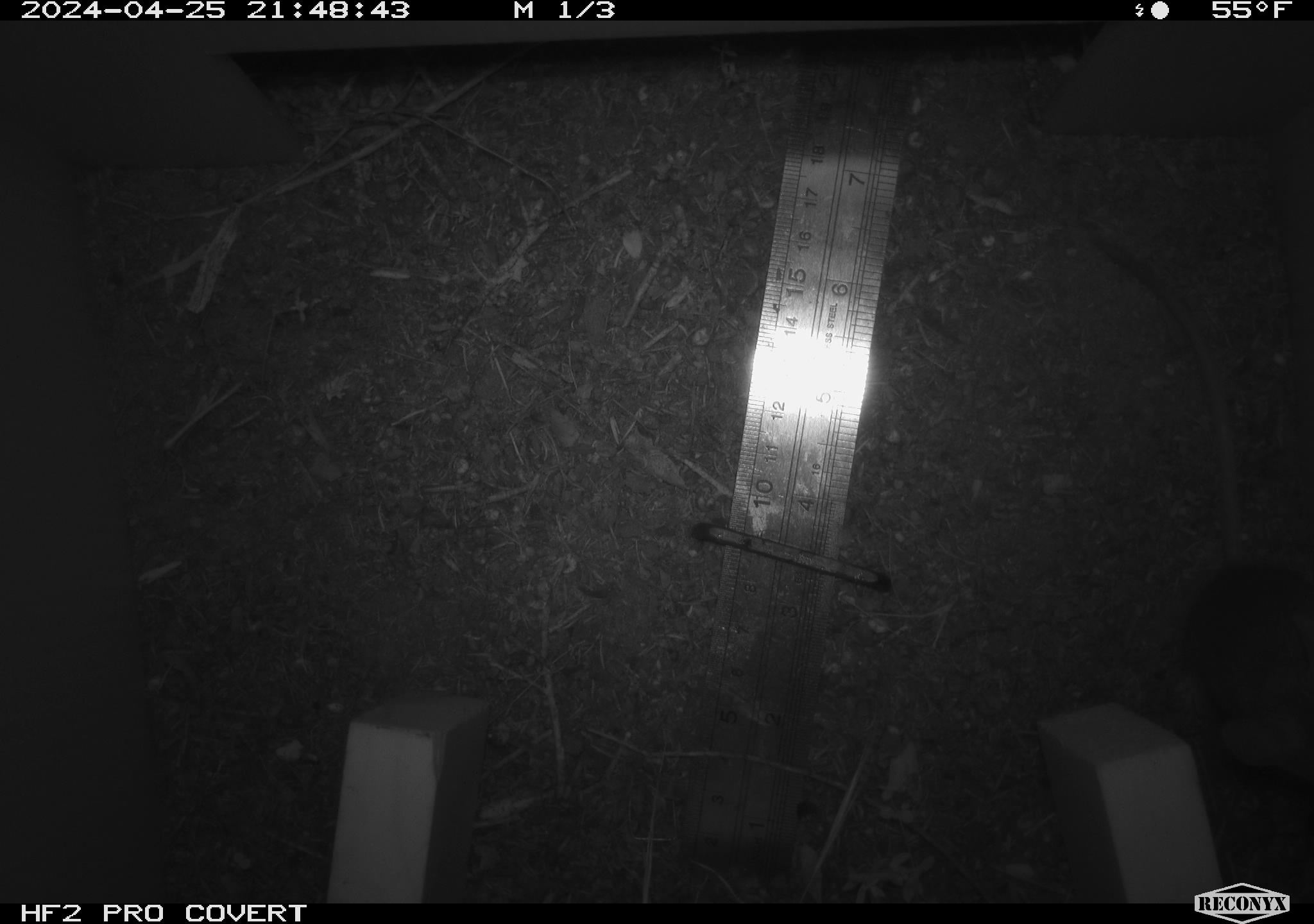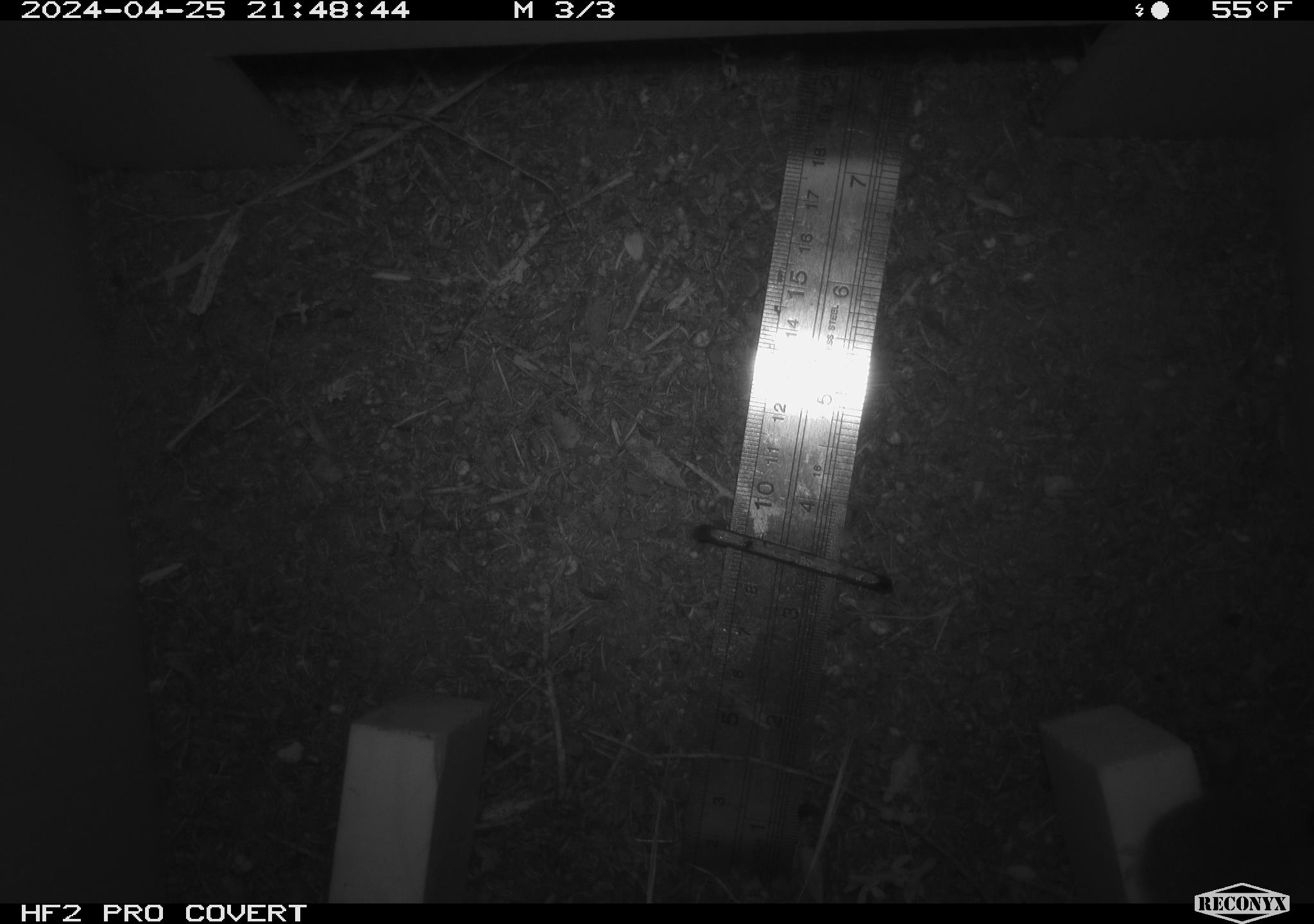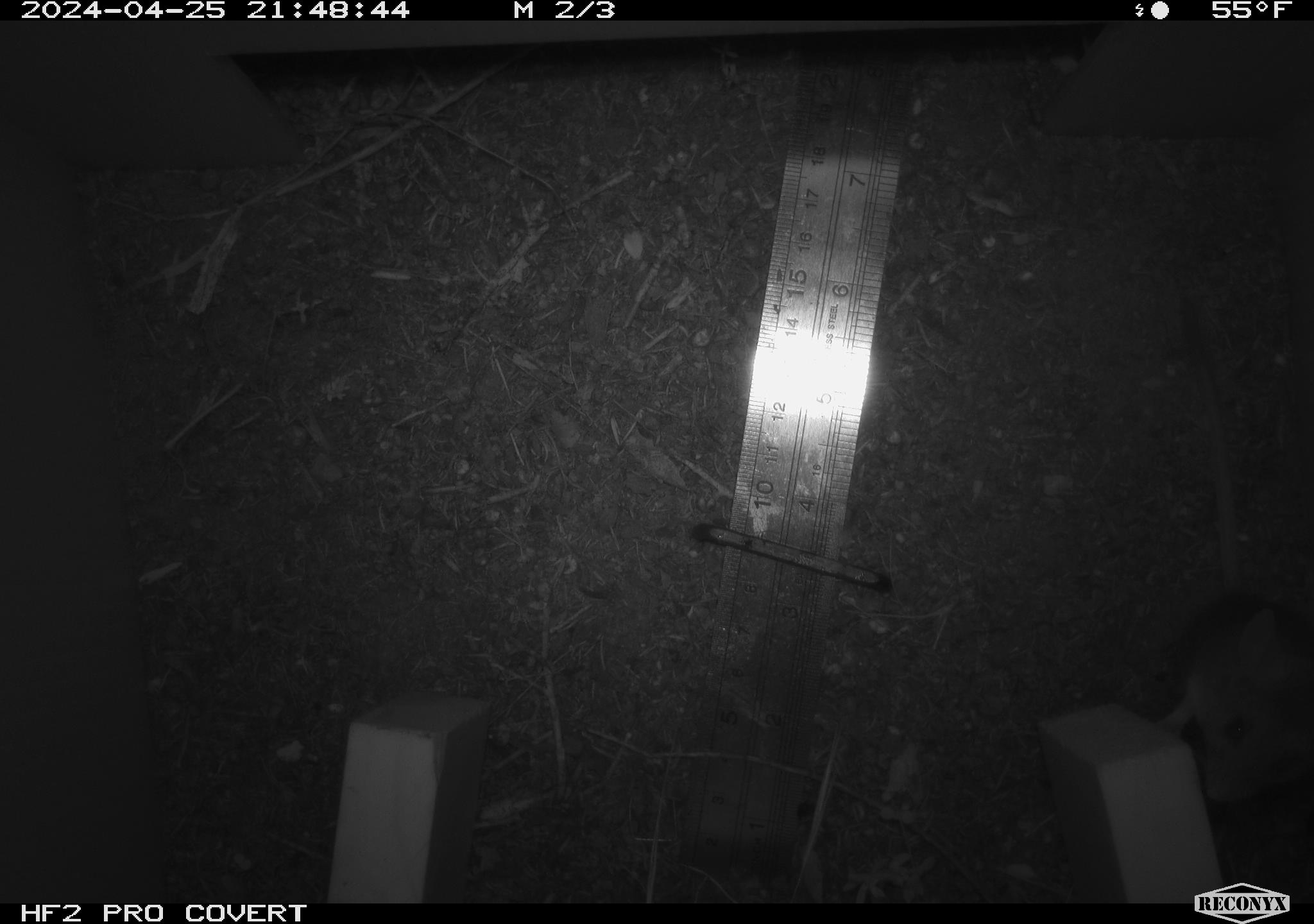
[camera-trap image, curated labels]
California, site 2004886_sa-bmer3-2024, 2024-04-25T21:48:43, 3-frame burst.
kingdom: Animalia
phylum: Chordata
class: Mammalia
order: Rodentia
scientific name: Rodentia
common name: mouse species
Mouse species (Rodentia).